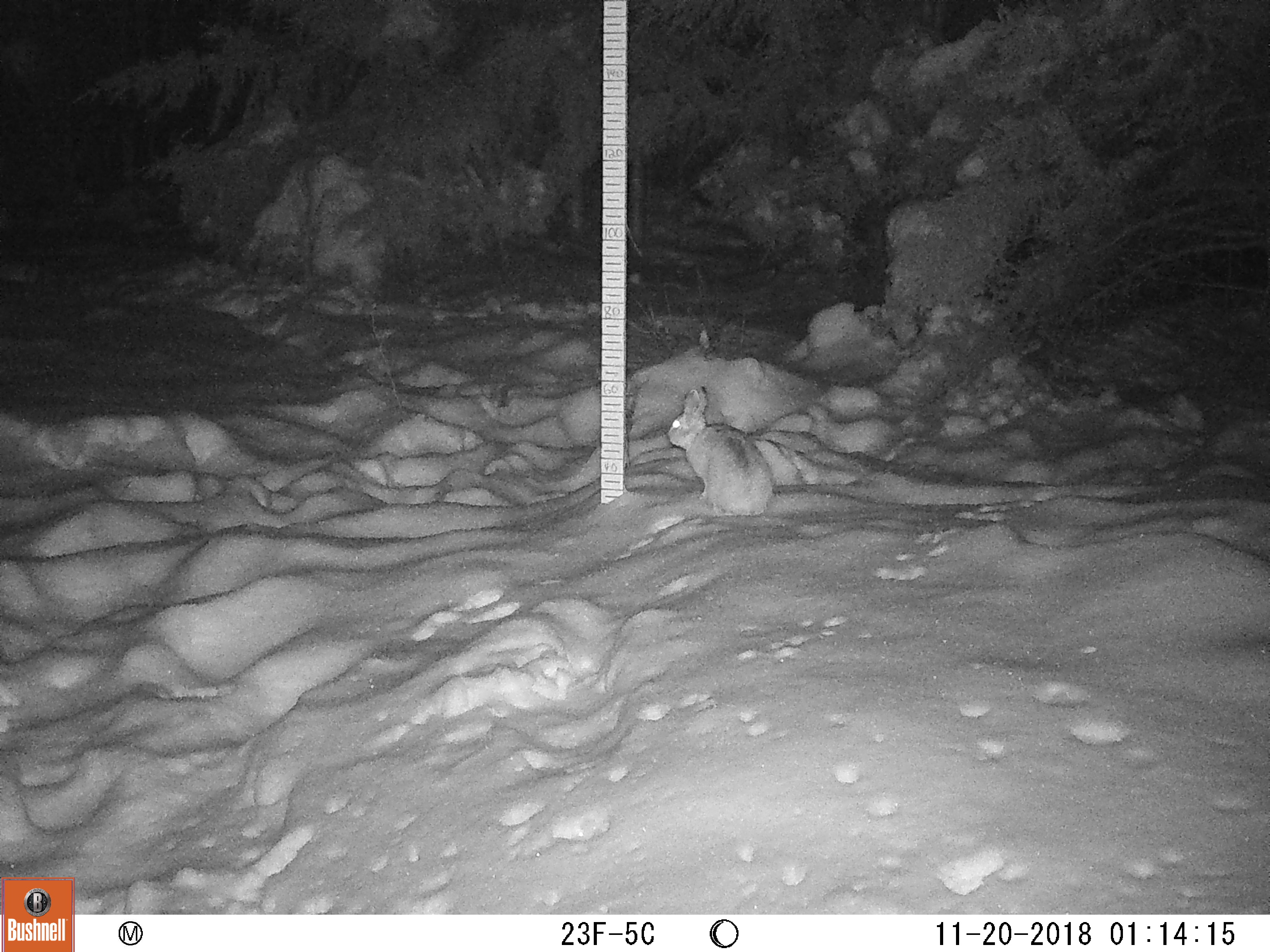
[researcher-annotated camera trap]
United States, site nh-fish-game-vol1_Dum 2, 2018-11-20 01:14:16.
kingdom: Animalia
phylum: Chordata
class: Mammalia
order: Lagomorpha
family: Leporidae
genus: Lepus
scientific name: Lepus americanus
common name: snowshoe hare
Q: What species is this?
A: Snowshoe hare (Lepus americanus).